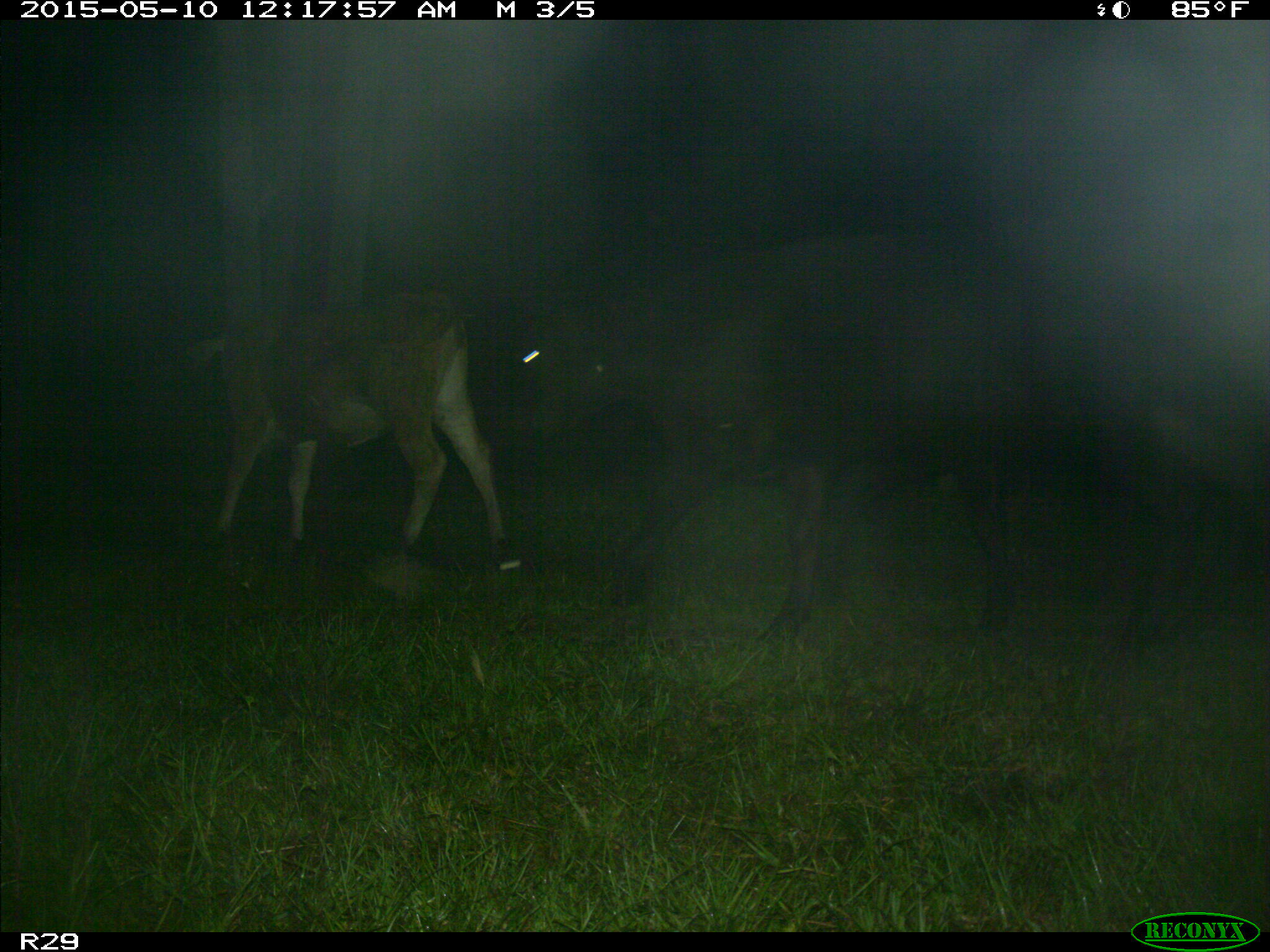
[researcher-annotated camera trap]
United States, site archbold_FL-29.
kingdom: Animalia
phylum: Chordata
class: Mammalia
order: Artiodactyla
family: Bovidae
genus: Bos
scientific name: Bos taurus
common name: domestic cow